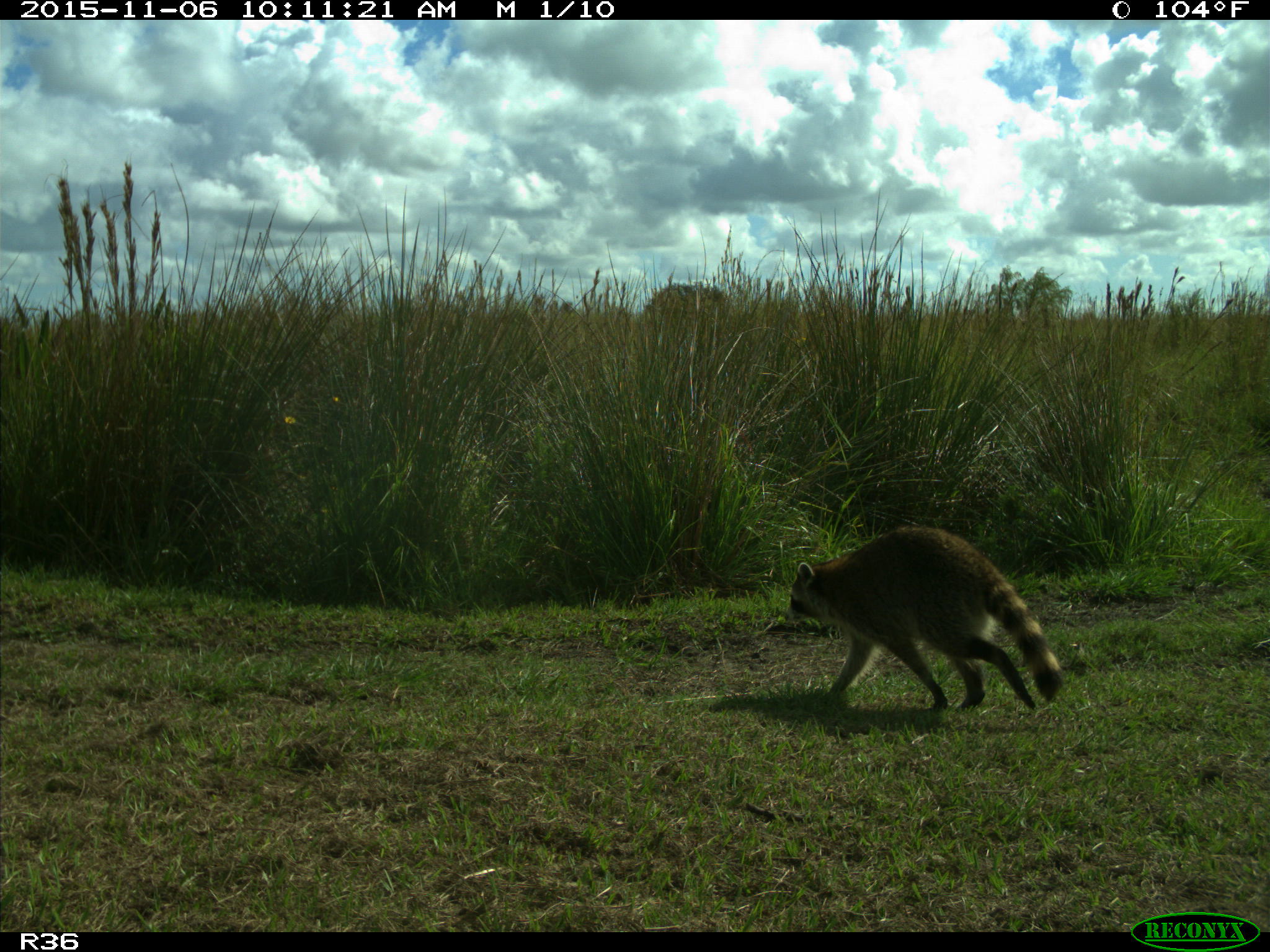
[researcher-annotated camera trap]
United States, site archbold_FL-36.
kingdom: Animalia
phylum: Chordata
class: Mammalia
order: Carnivora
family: Procyonidae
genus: Procyon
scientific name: Procyon lotor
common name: common raccoon